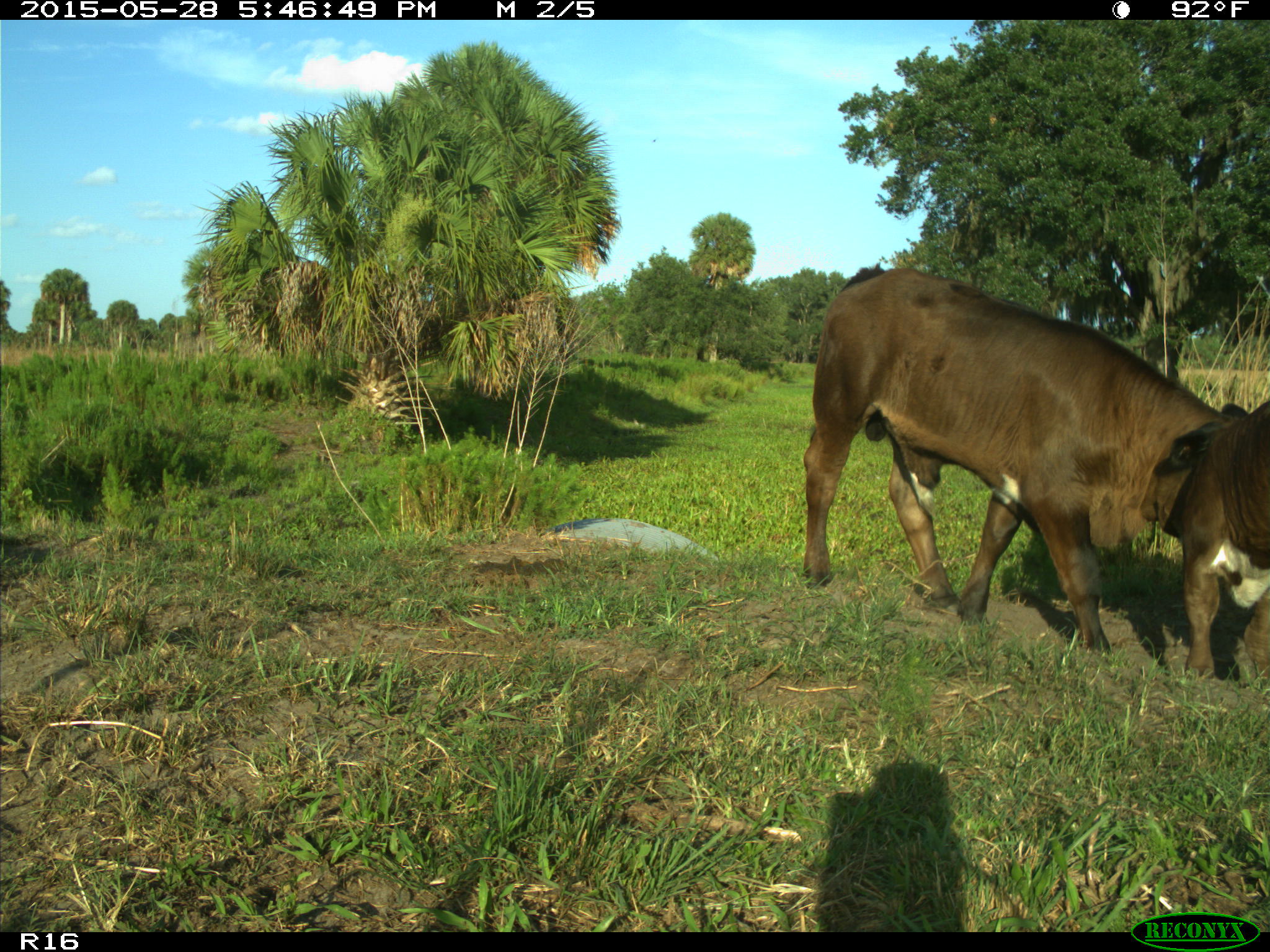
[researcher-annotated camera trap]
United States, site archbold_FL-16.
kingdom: Animalia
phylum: Chordata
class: Mammalia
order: Artiodactyla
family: Bovidae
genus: Bos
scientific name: Bos taurus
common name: domestic cow